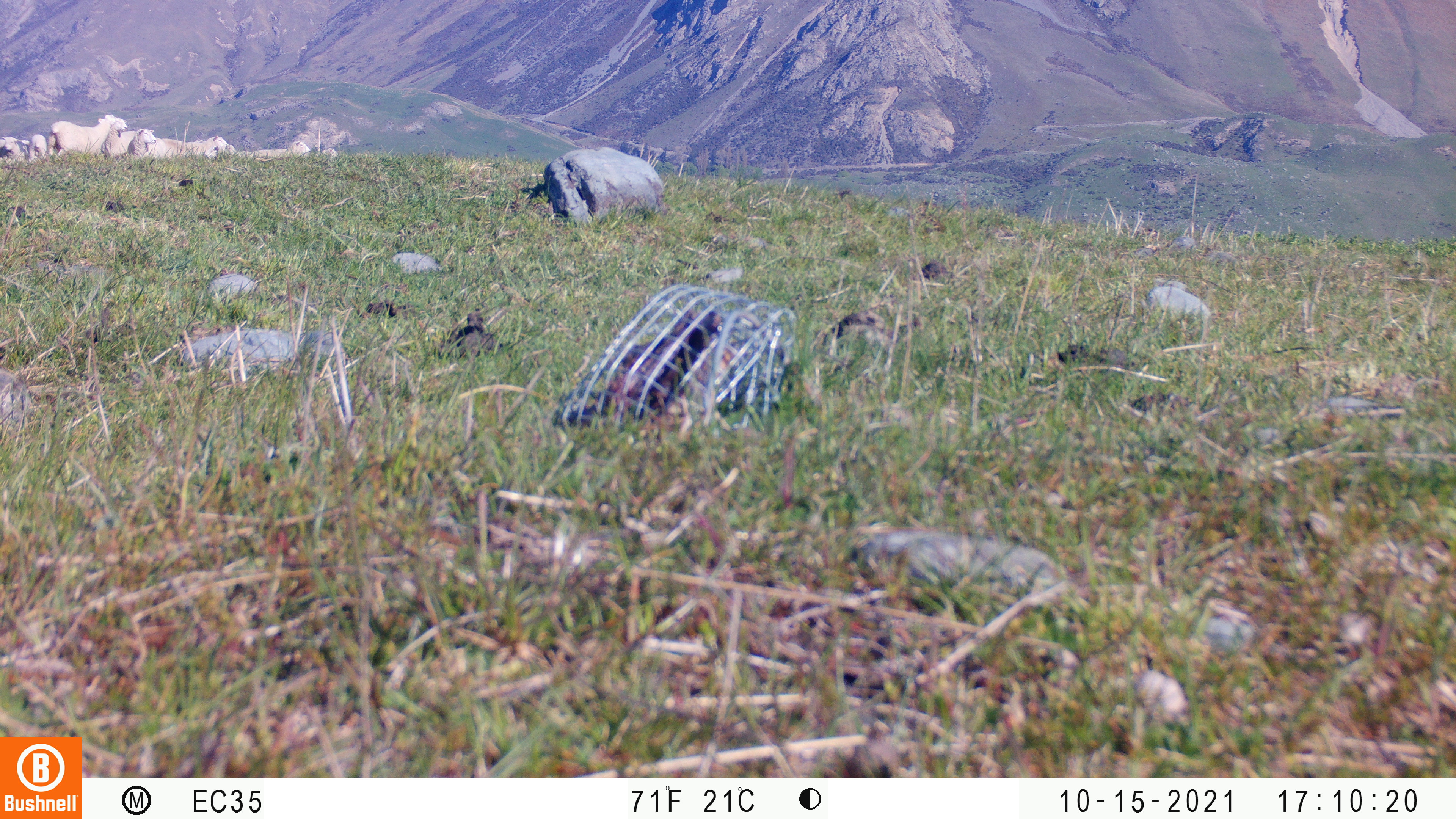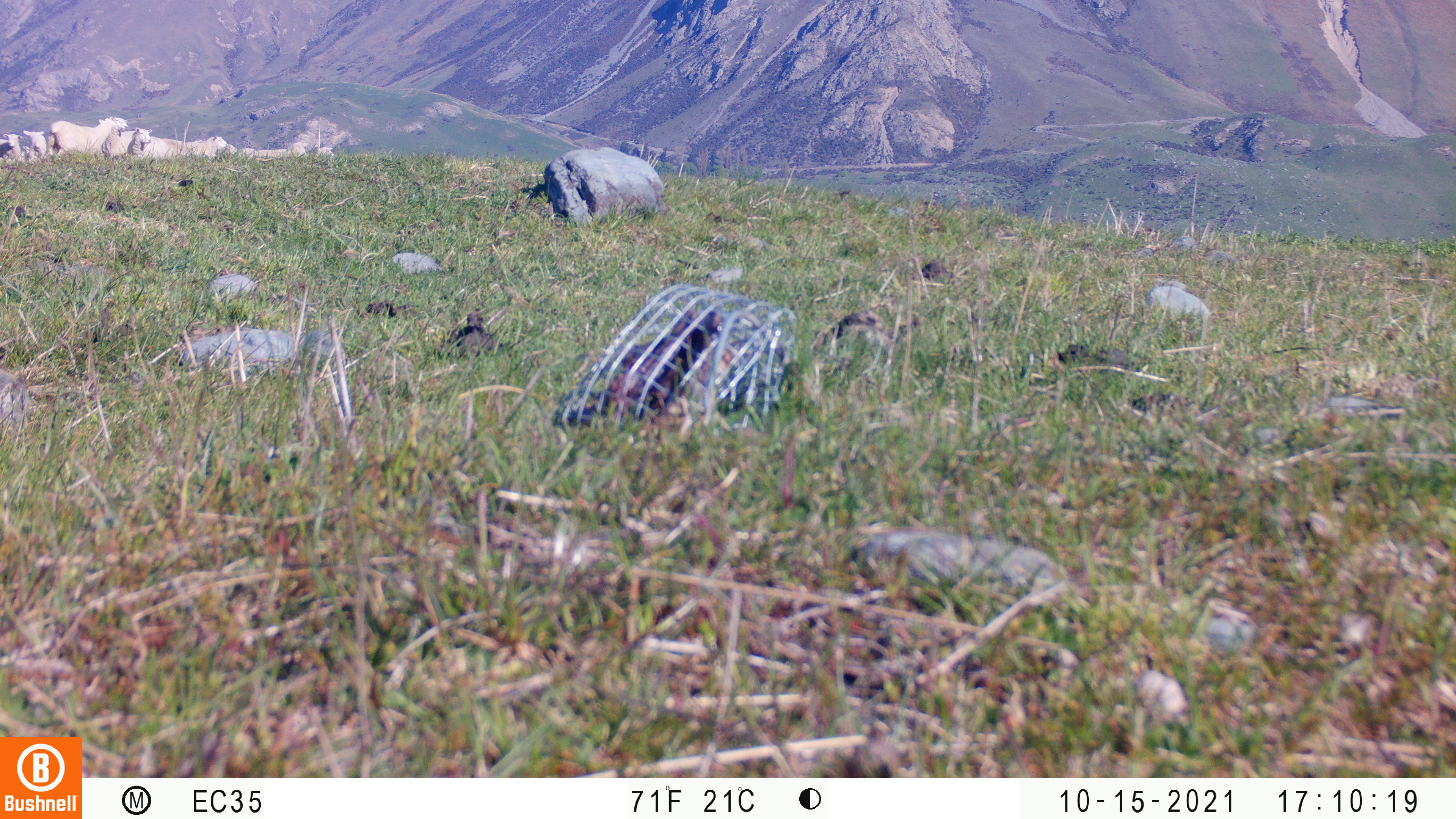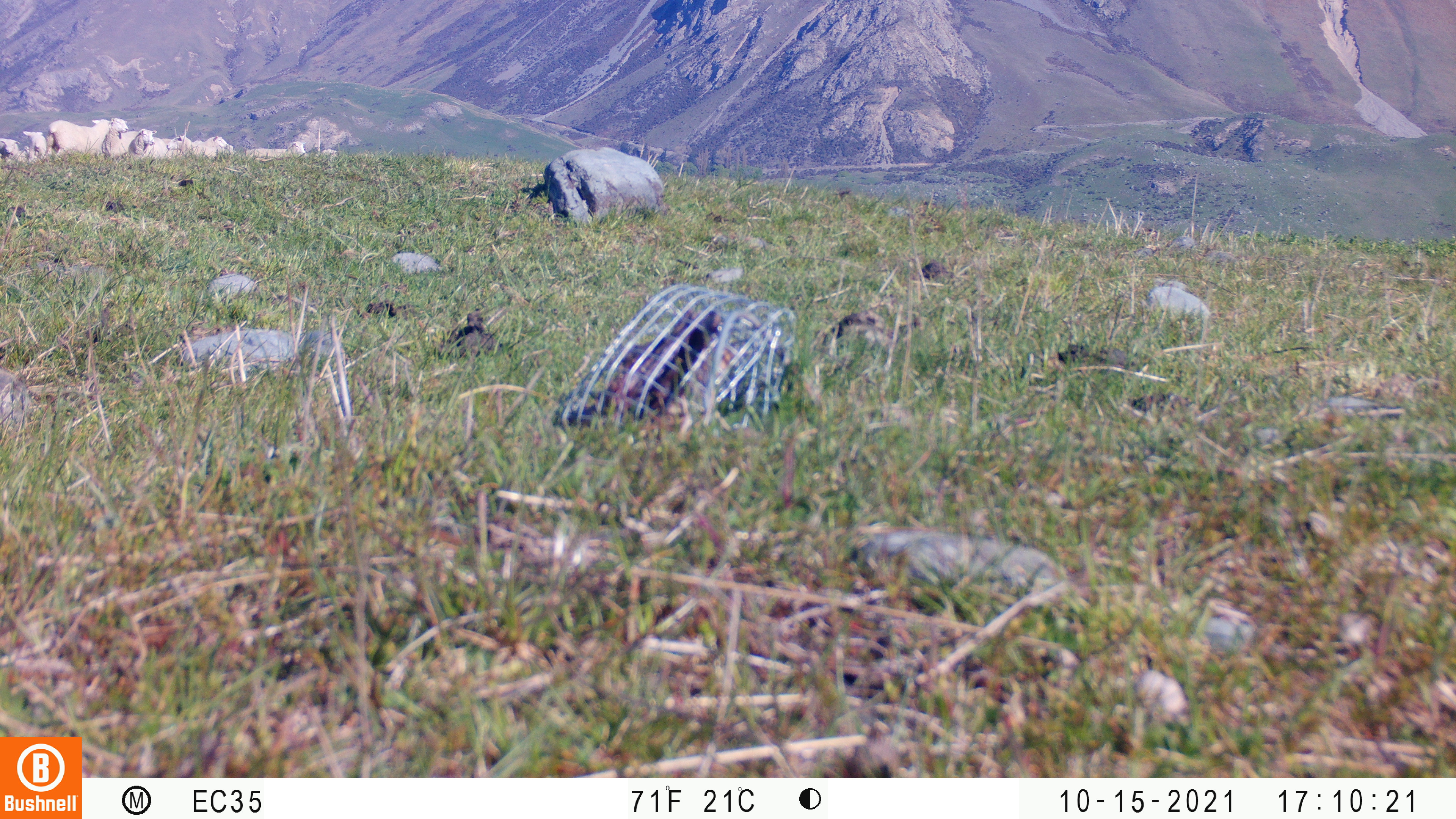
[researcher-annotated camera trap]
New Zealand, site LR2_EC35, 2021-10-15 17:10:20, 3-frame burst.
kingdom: Animalia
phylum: Chordata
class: Mammalia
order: Artiodactyla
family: Bovidae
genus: Bos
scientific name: Bos taurus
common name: domestic cow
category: cow